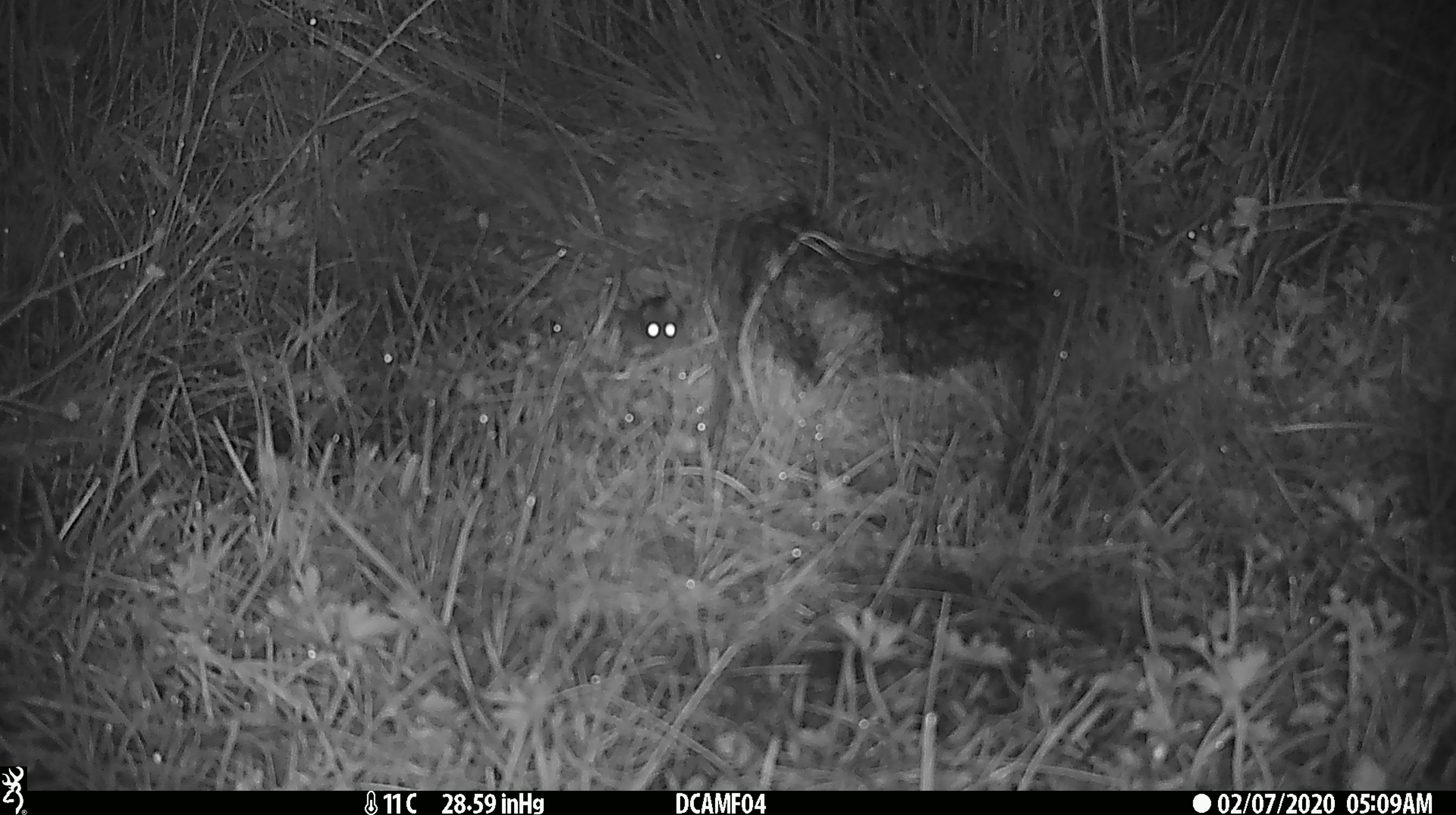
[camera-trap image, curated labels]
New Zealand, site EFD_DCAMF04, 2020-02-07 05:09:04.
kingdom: Animalia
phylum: Chordata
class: Mammalia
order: Rodentia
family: Muridae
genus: Mus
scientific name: Mus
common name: mouse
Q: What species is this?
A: Mouse (Mus).